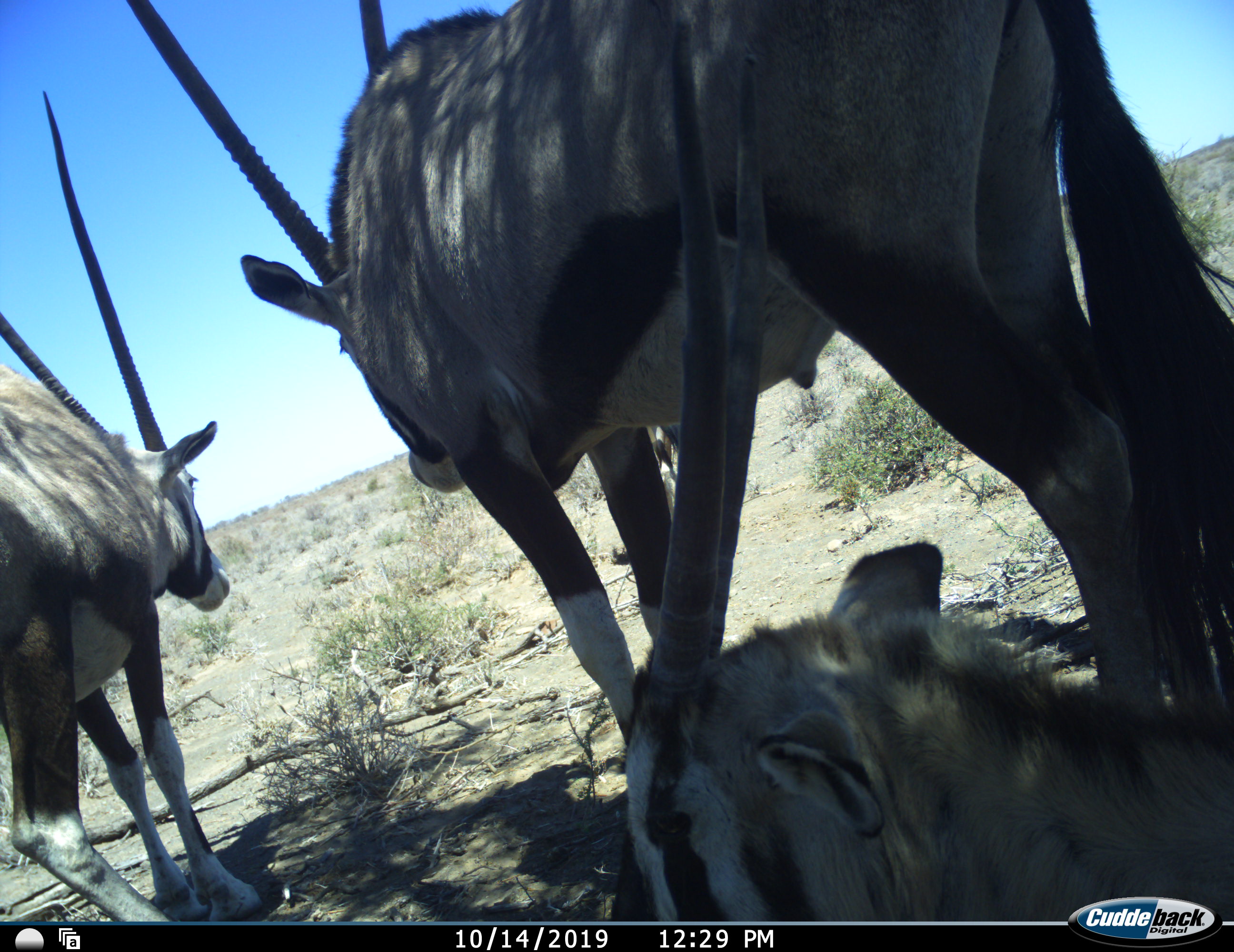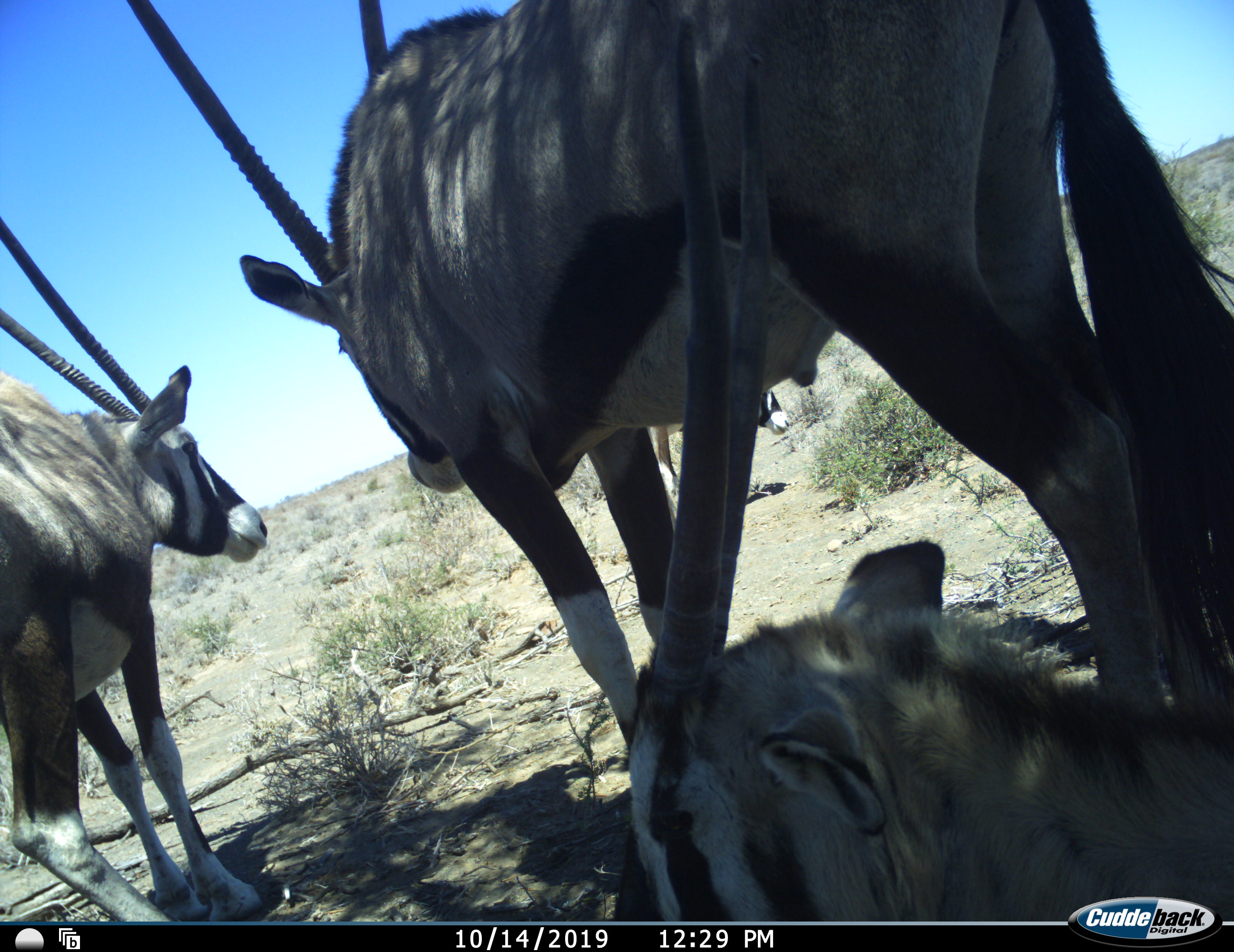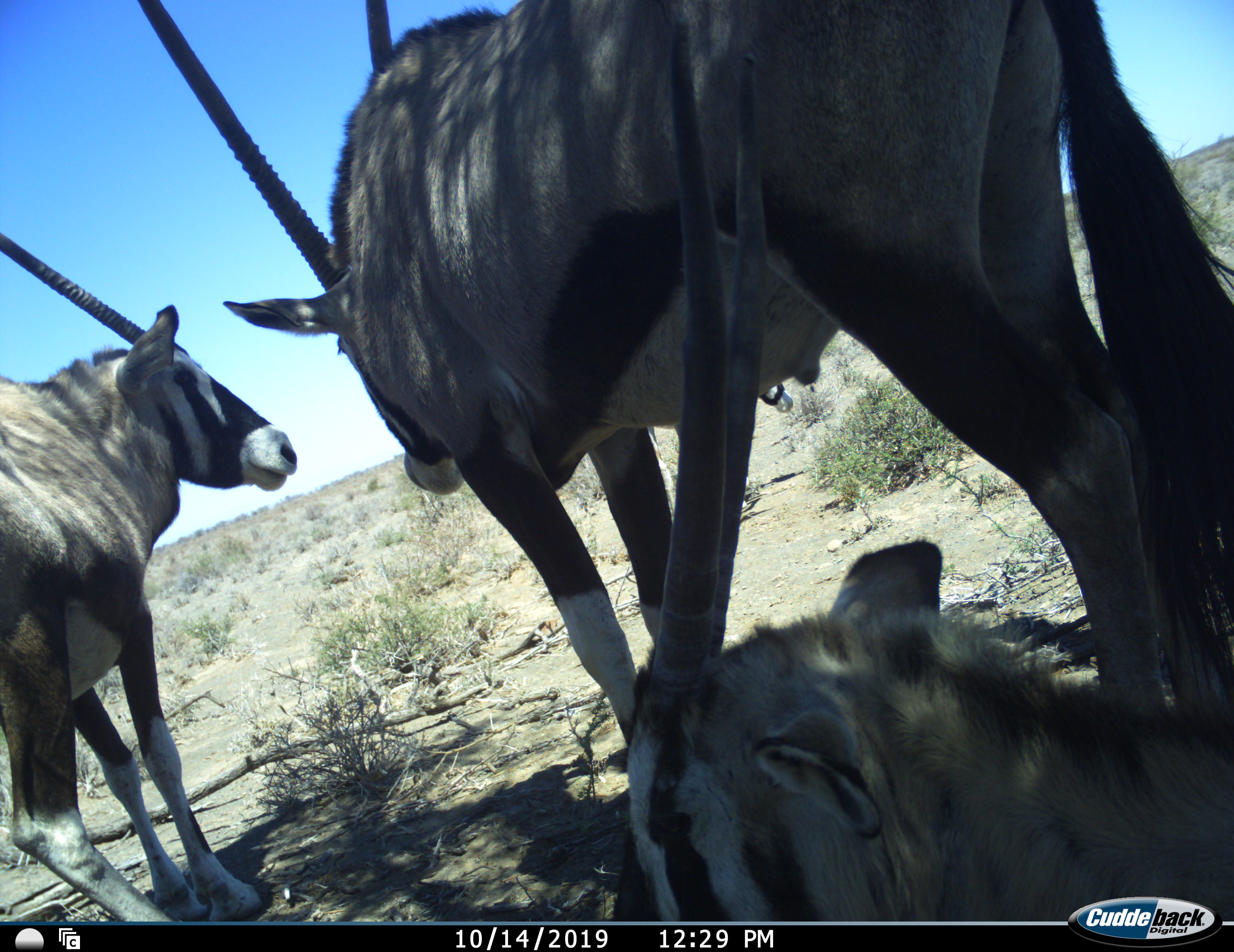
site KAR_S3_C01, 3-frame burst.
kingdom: Animalia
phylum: Chordata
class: Mammalia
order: Artiodactyla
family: Bovidae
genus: Oryx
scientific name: Oryx gazella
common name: gemsbok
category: oryx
Oryx (gemsbok) (Oryx gazella), count 4. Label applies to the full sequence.